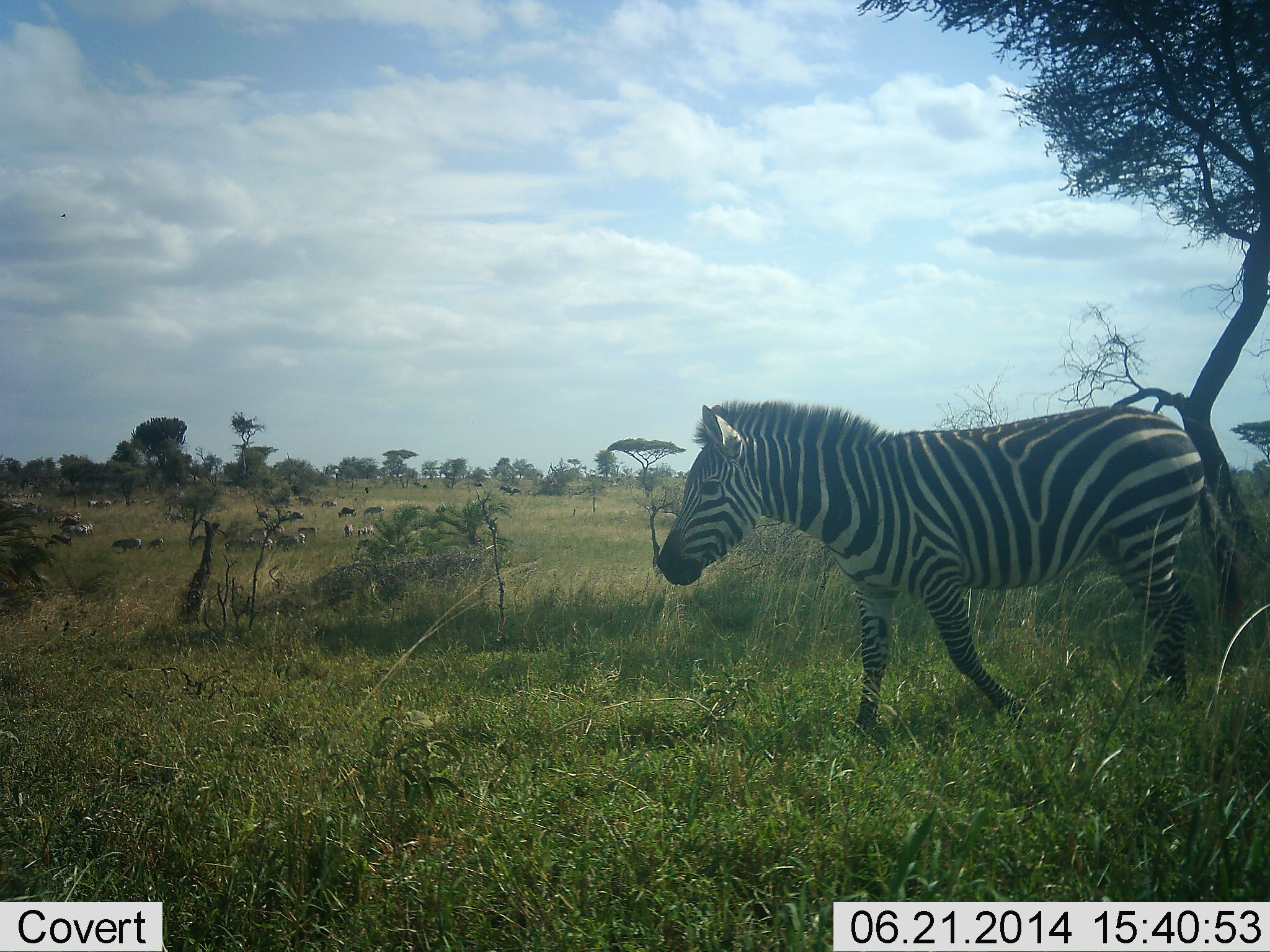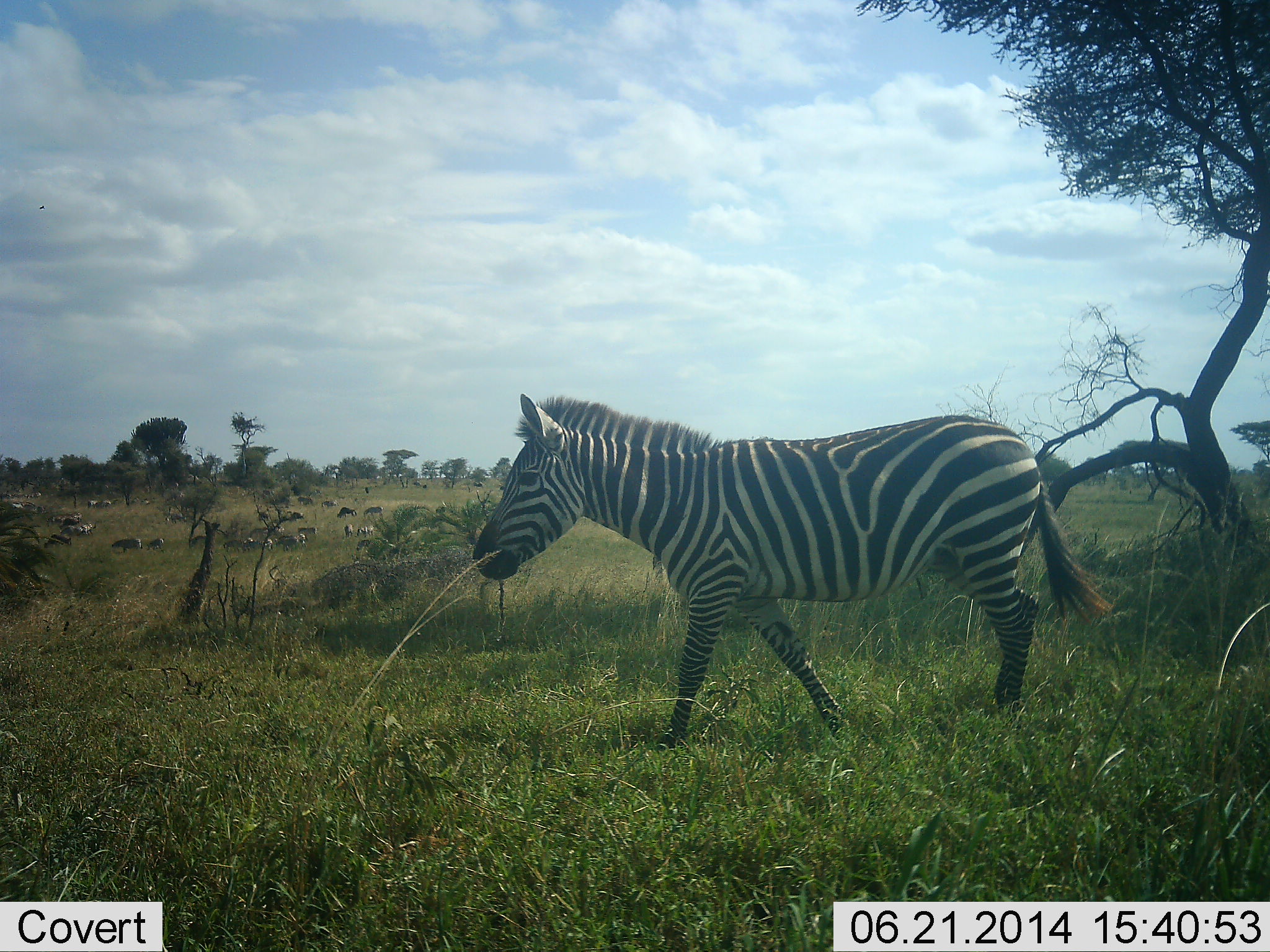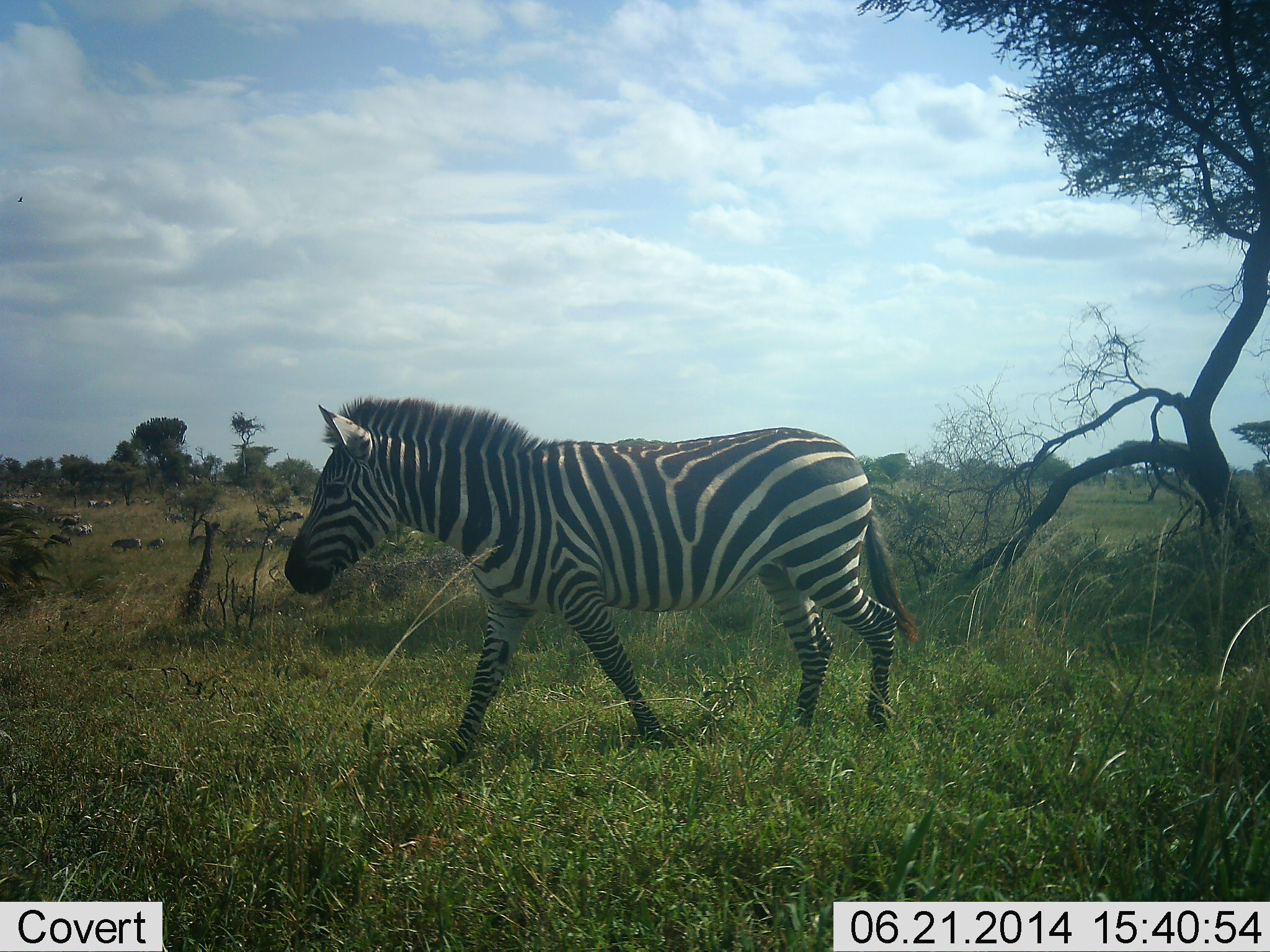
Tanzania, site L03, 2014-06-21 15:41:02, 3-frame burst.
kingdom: Animalia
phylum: Chordata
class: Mammalia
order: Perissodactyla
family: Equidae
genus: Equus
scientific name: Equus quagga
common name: plains zebra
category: zebra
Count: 1.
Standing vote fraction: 13%.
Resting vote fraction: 0%.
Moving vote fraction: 100%.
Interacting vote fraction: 0%.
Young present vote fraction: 0%.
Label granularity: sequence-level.